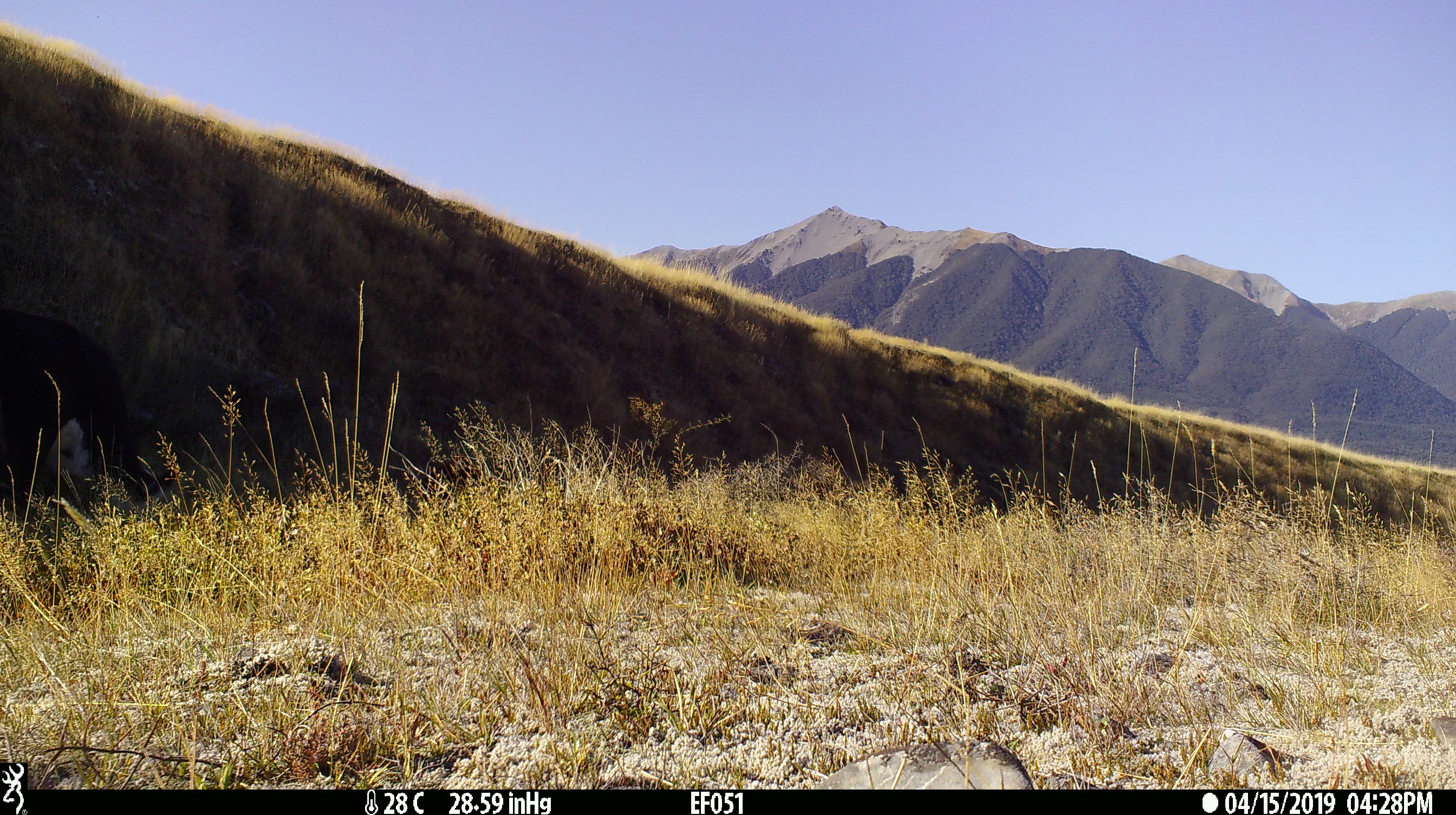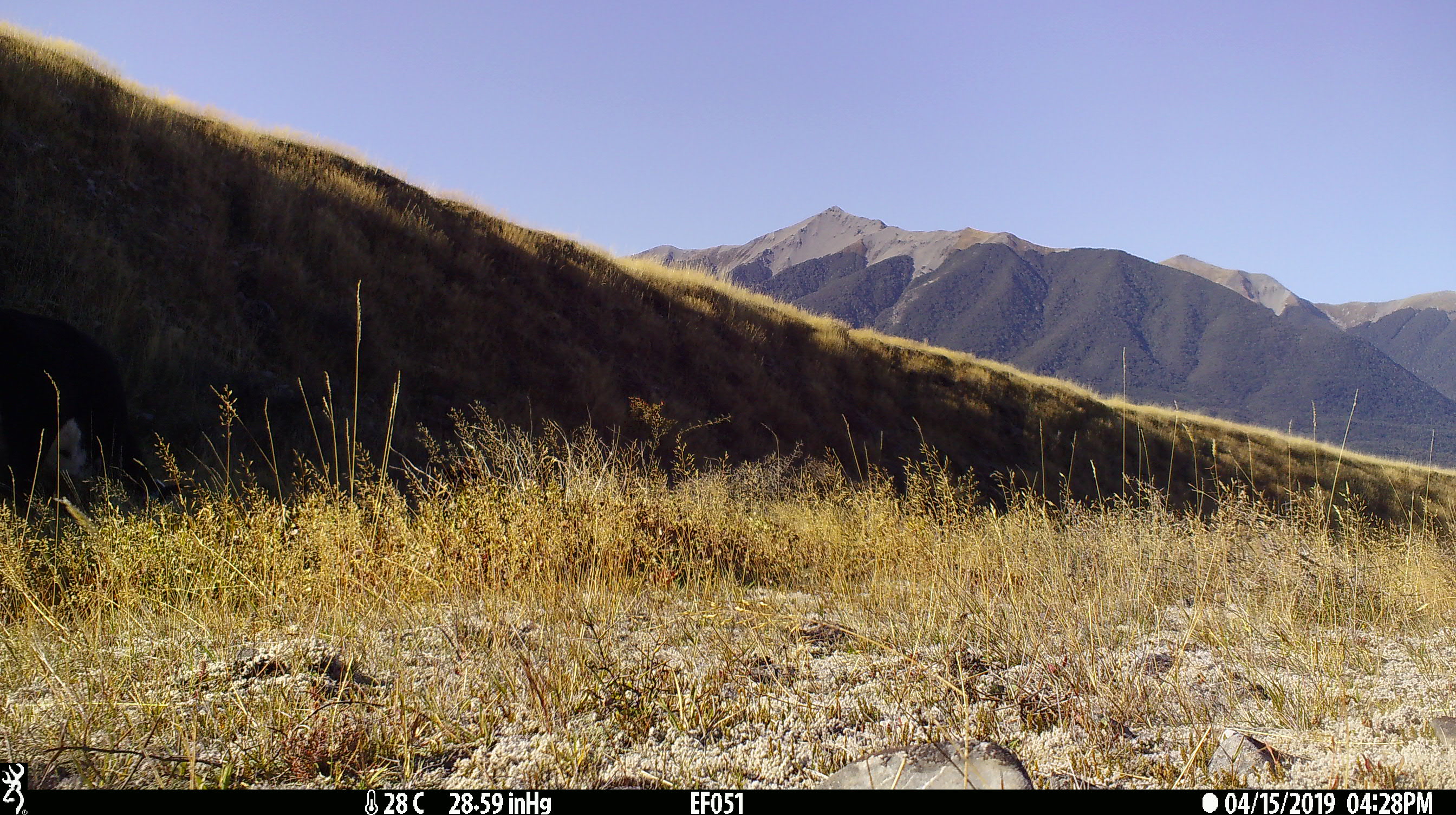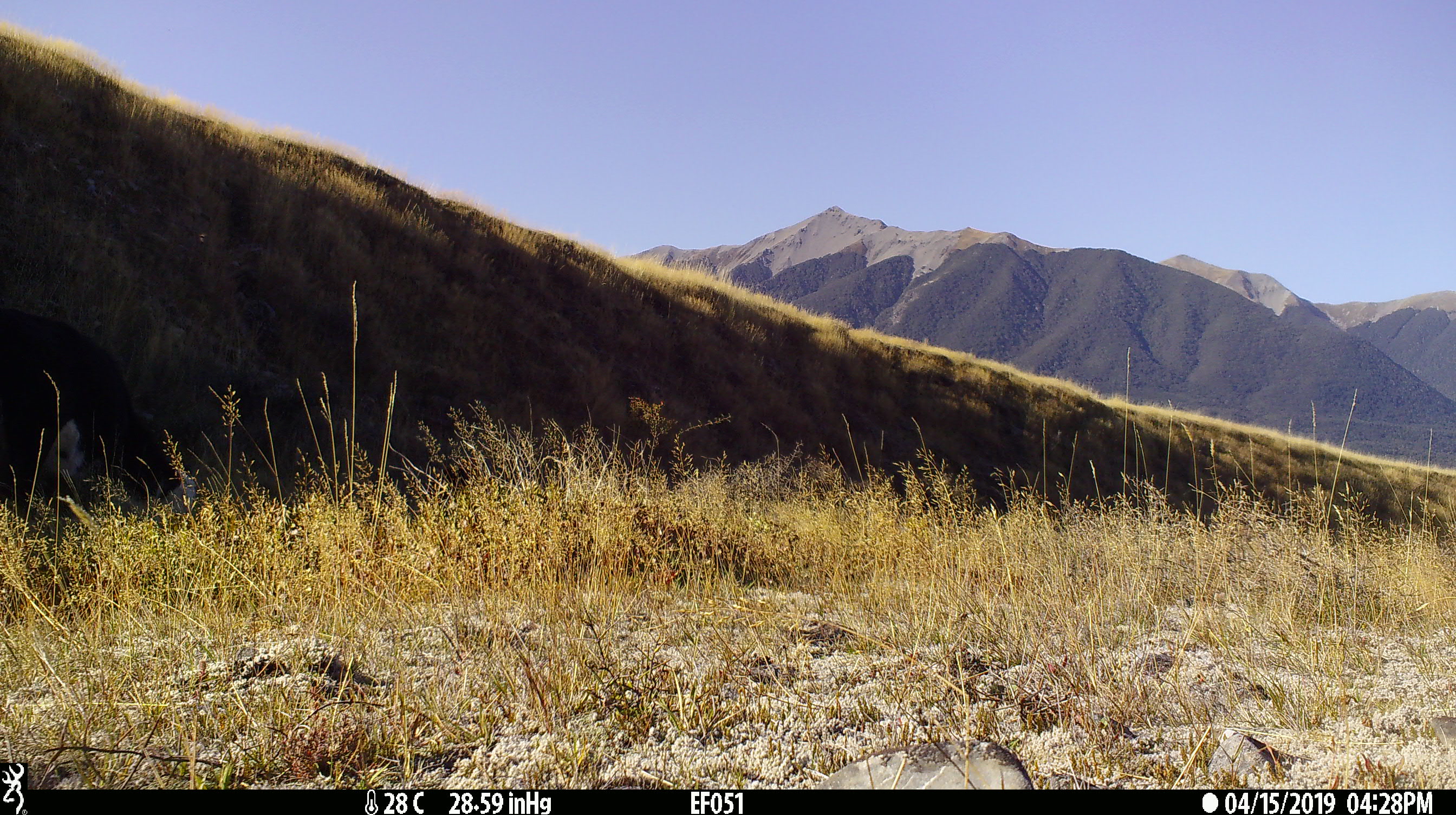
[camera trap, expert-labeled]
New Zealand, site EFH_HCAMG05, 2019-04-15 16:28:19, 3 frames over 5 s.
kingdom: Animalia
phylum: Chordata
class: Mammalia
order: Artiodactyla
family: Bovidae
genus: Bos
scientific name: Bos taurus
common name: domestic cow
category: cow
Cow (domestic cow) (Bos taurus).